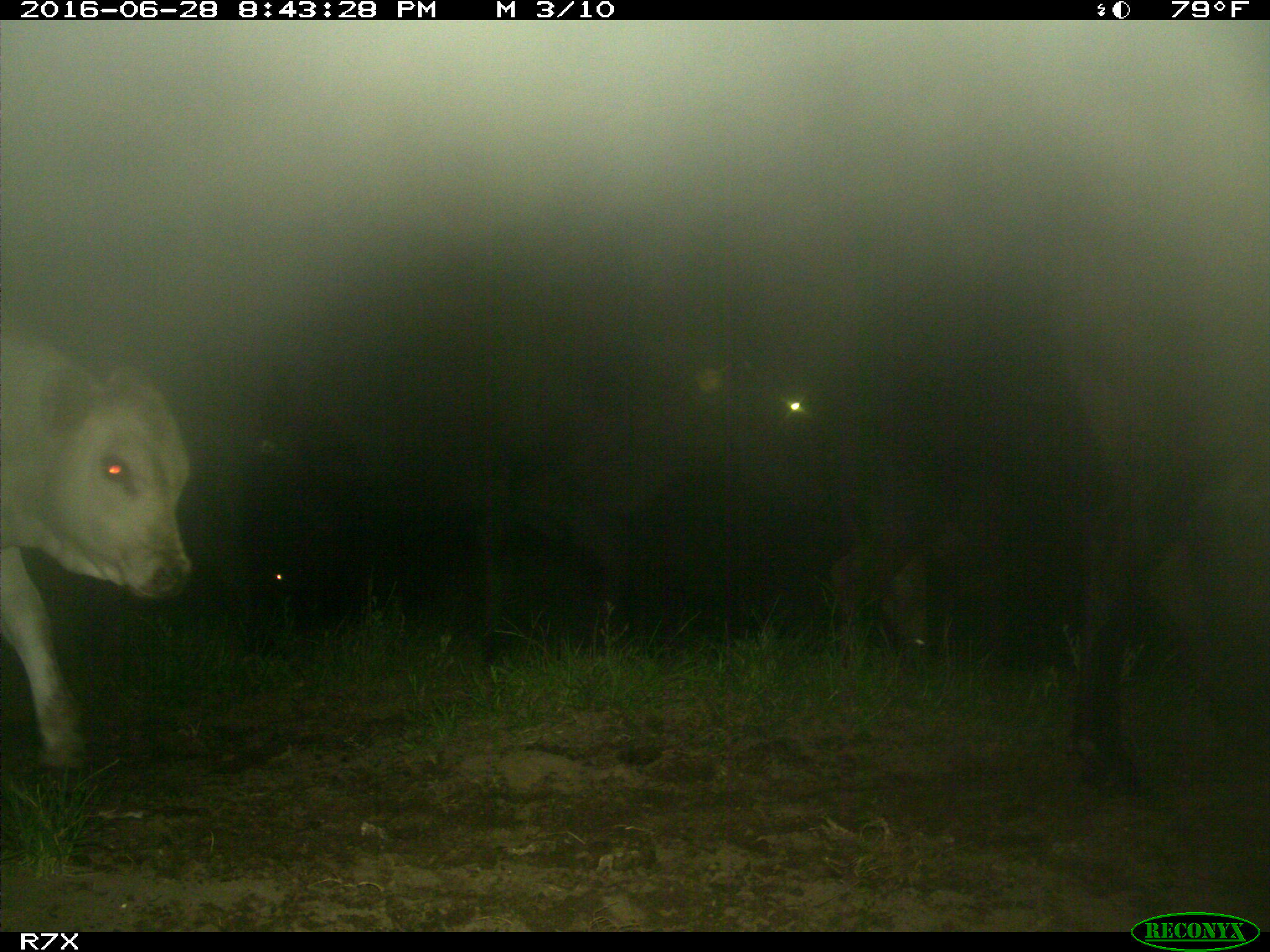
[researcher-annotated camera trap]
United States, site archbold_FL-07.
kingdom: Animalia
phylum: Chordata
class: Mammalia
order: Artiodactyla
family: Bovidae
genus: Bos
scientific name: Bos taurus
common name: domestic cow